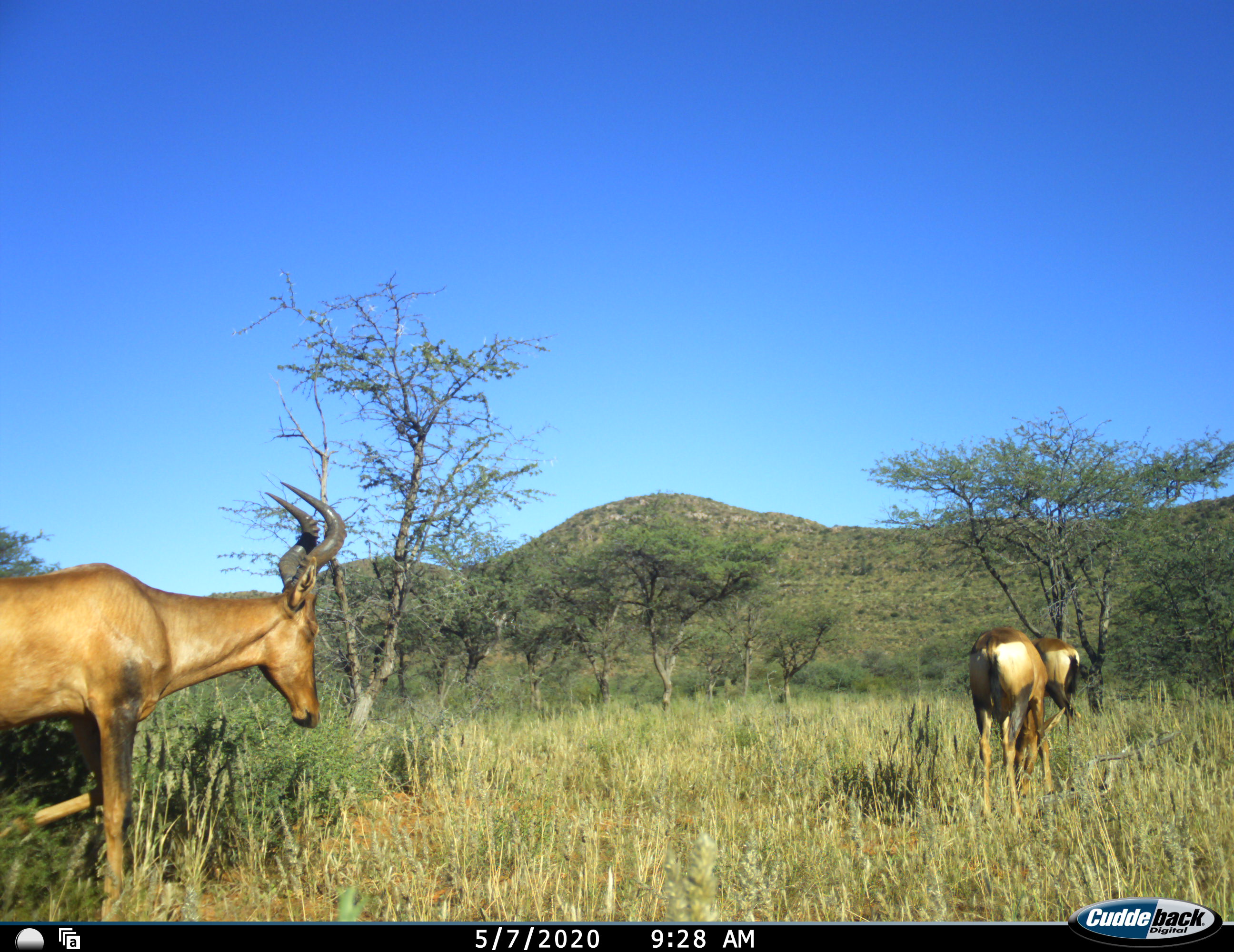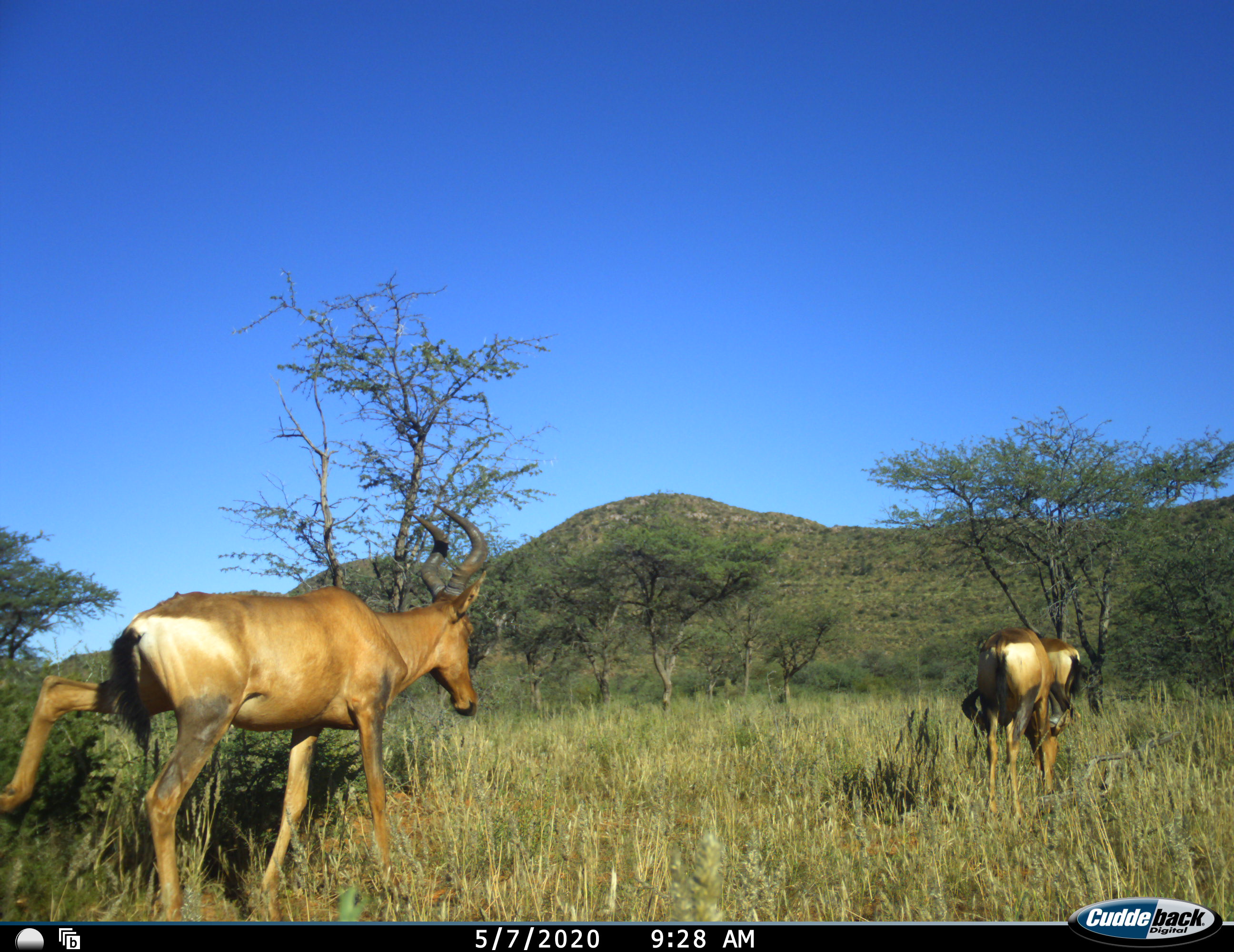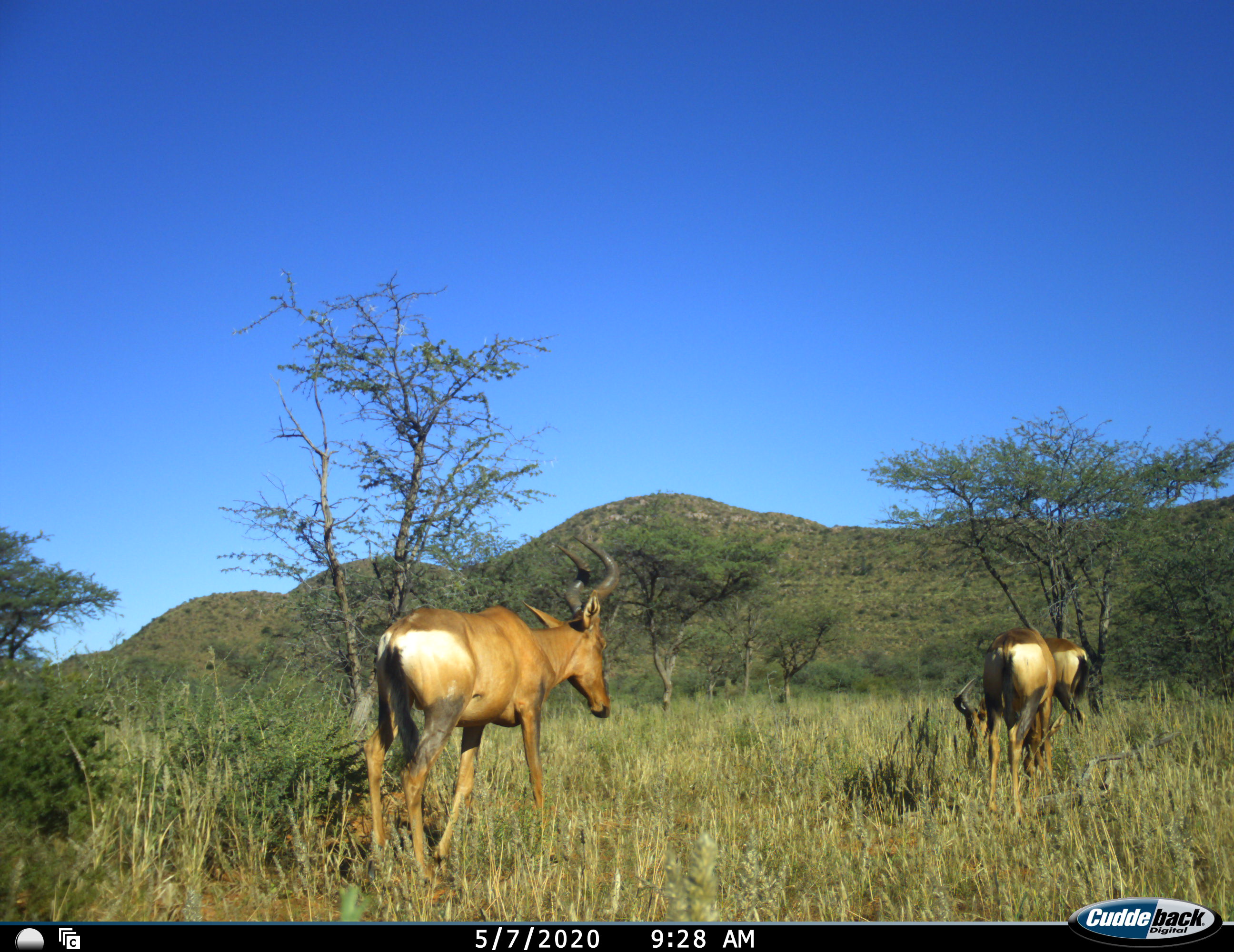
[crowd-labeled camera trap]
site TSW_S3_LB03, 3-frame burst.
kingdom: Animalia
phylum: Chordata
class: Mammalia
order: Artiodactyla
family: Bovidae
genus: Alcelaphus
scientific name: Alcelaphus buselaphus caama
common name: red hartebeest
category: hartebeestred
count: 3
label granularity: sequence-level